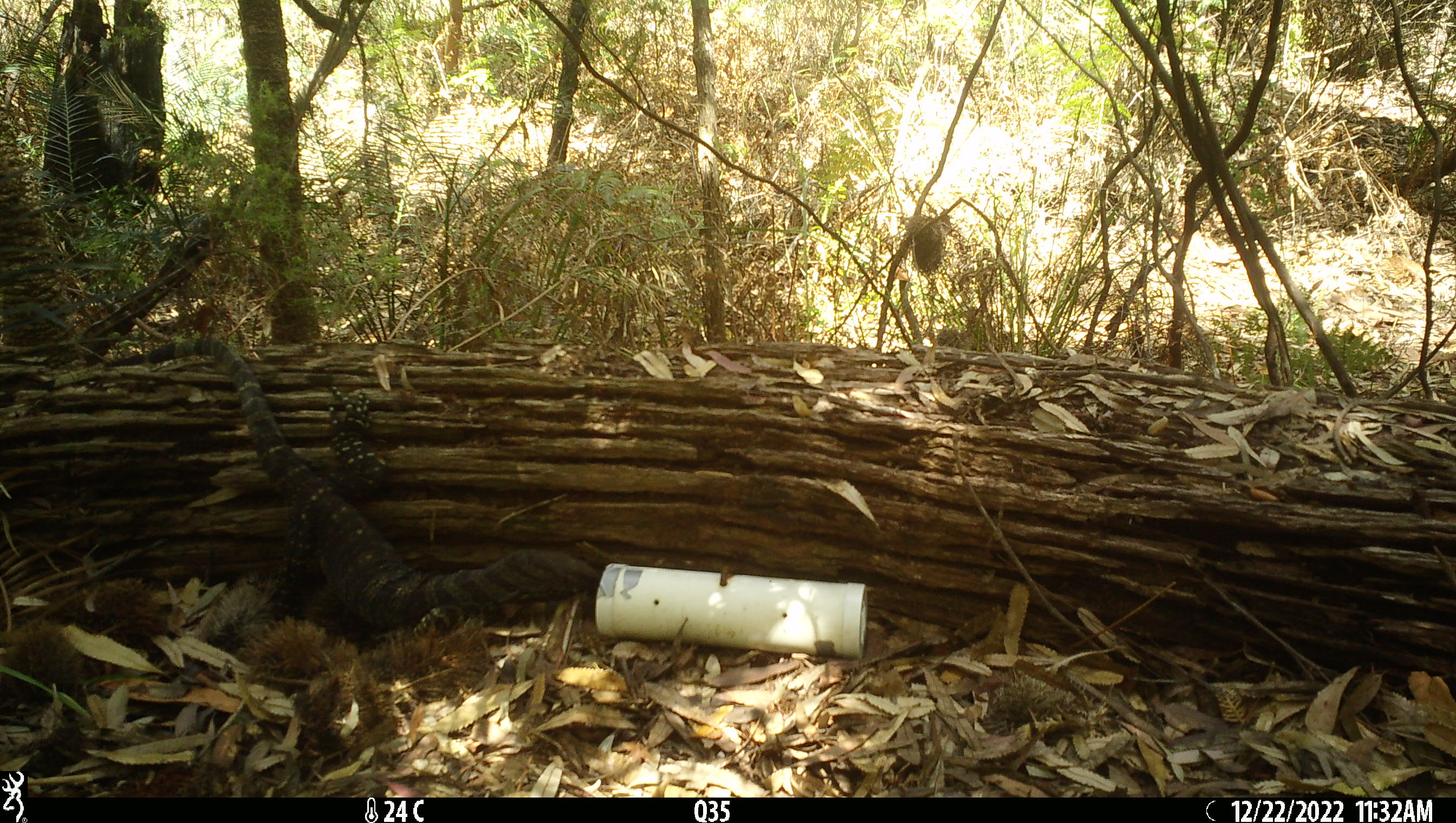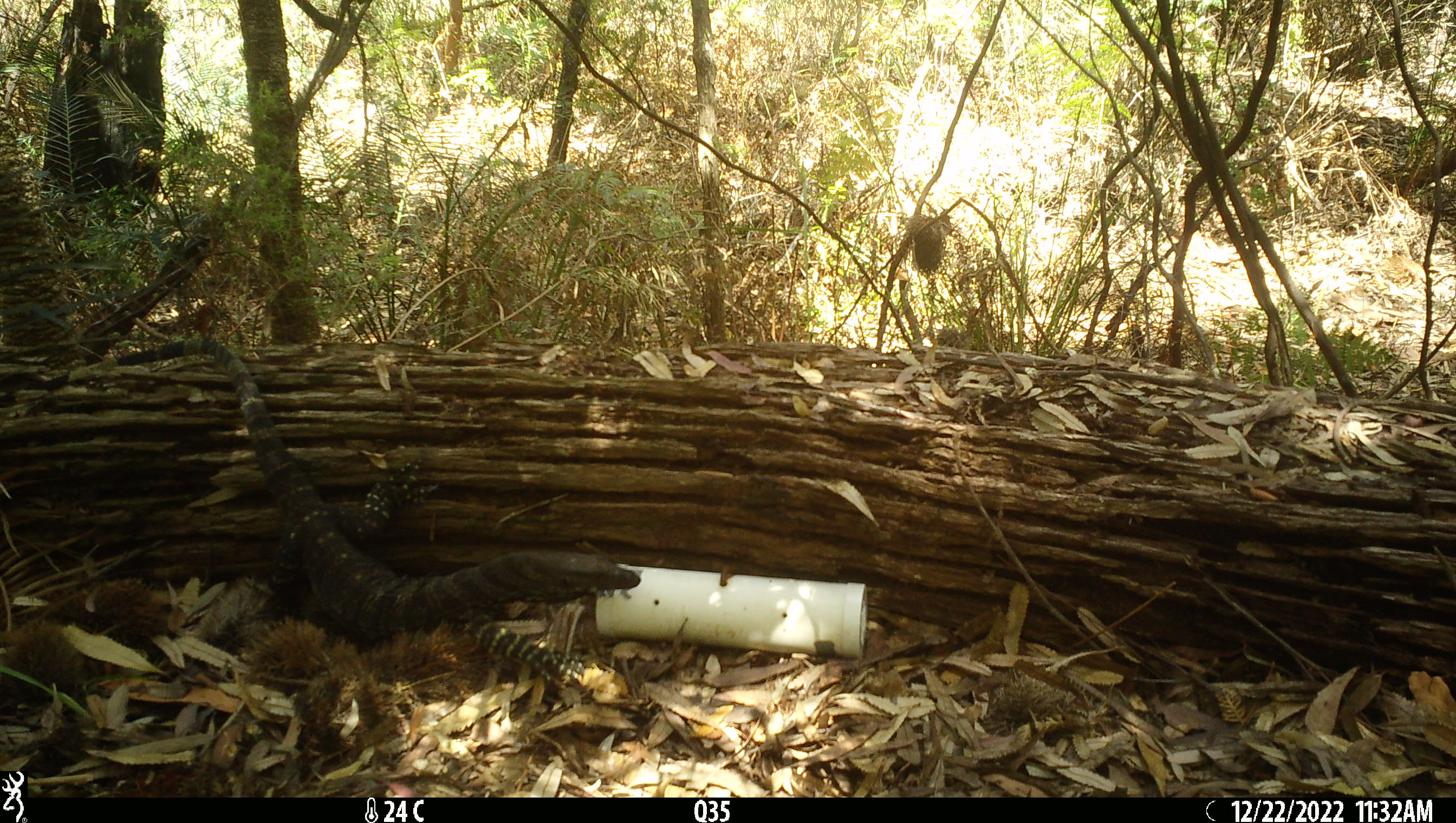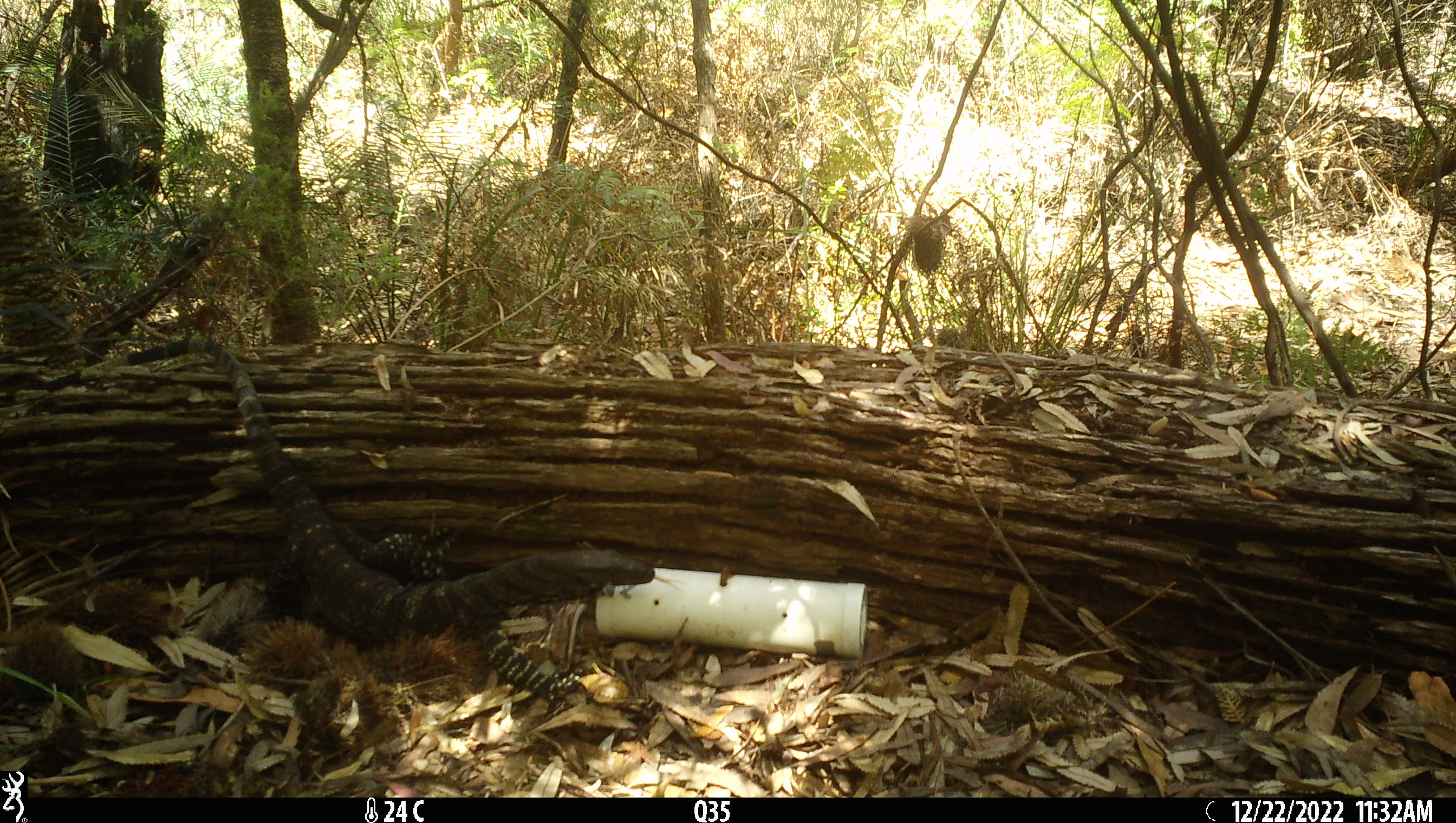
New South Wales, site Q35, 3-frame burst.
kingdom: Animalia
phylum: Chordata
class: Reptilia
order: Squamata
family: Varanidae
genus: Varanus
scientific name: Varanus varius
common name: lace monitor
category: goanna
Goanna (lace monitor) (Varanus varius).